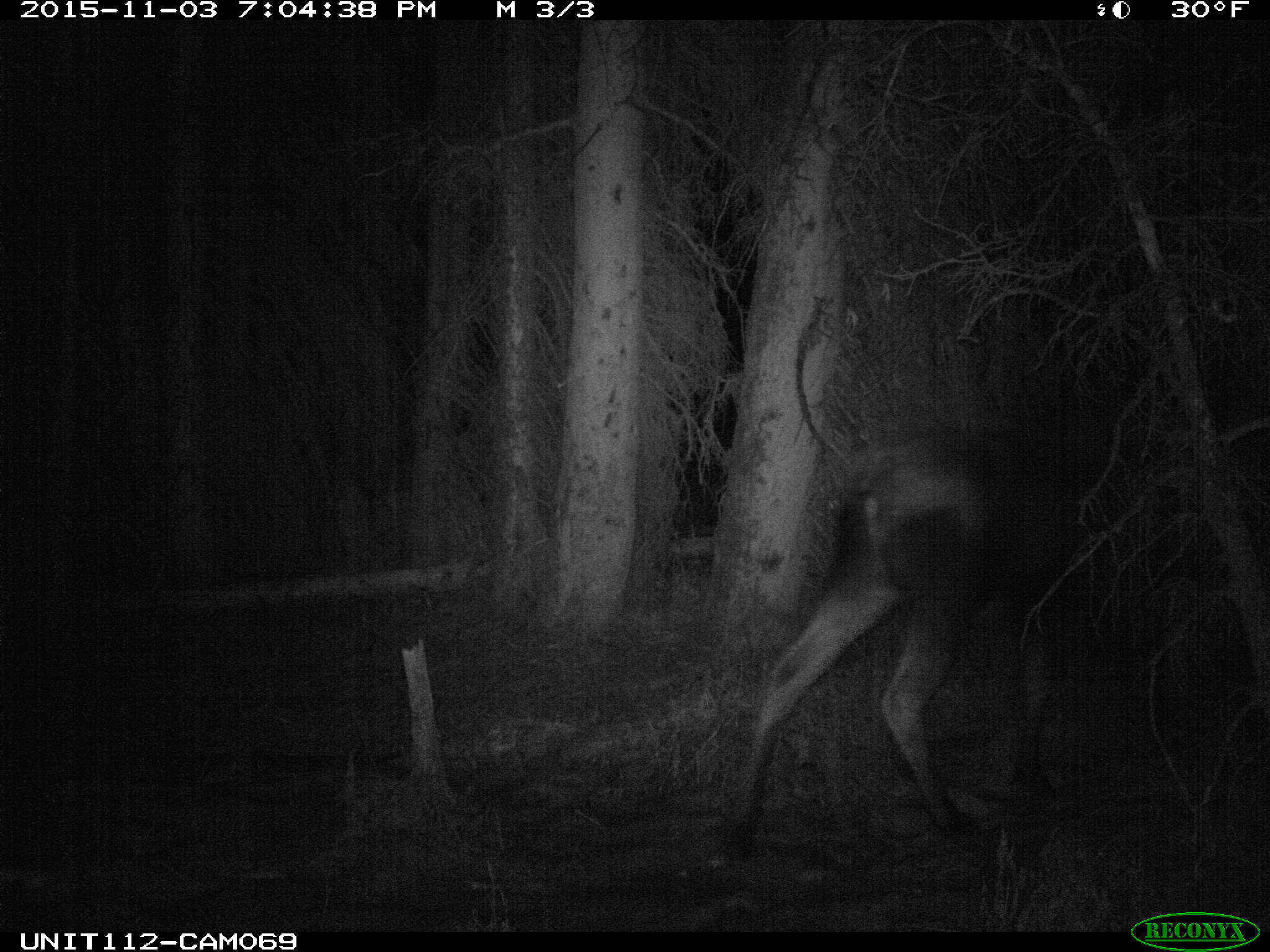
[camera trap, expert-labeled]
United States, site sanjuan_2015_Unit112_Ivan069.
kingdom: Animalia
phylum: Chordata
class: Mammalia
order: Artiodactyla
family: Cervidae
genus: Alces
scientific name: Alces alces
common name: moose